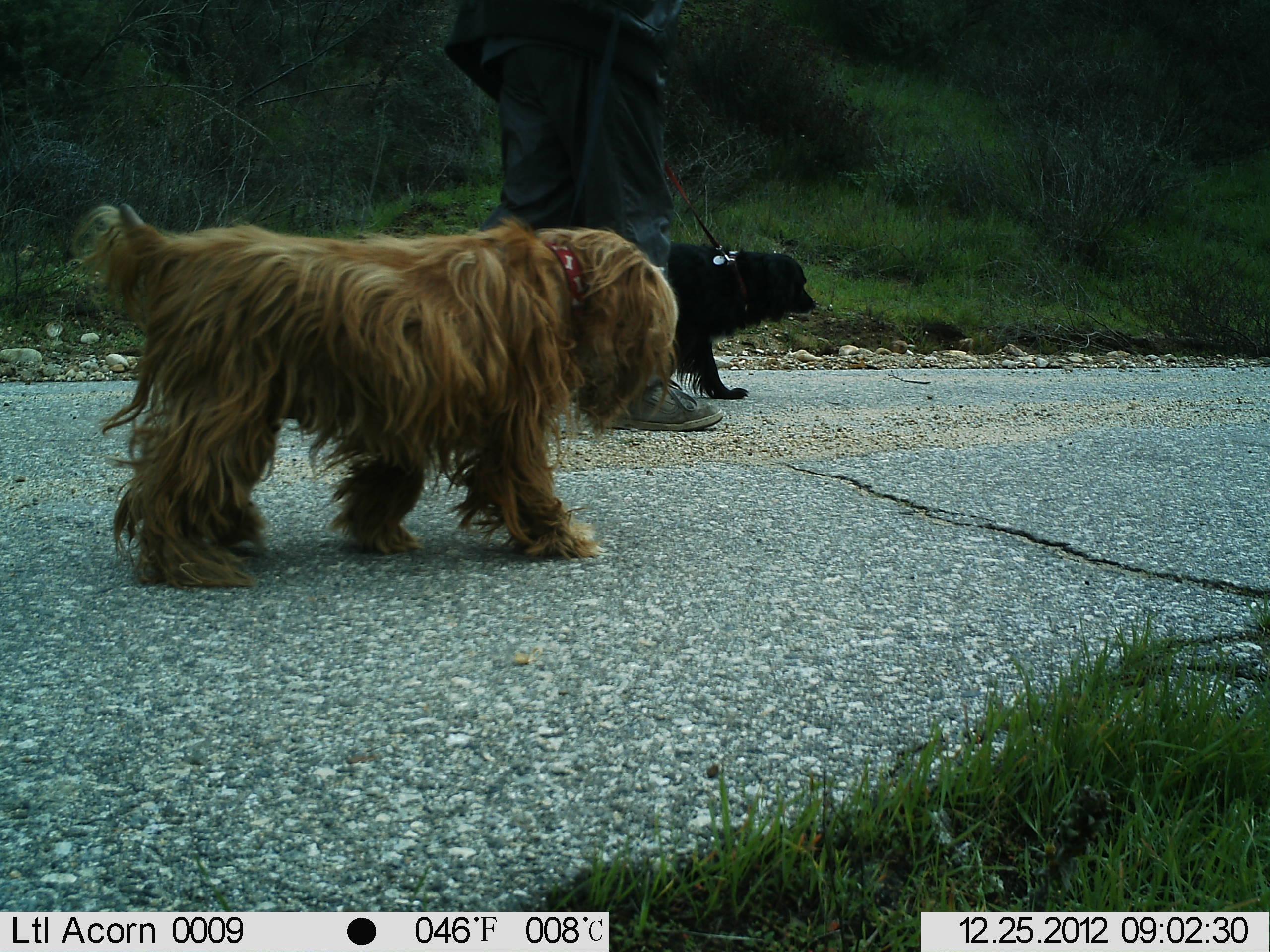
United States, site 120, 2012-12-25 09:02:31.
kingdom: Animalia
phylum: Chordata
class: Mammalia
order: Carnivora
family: Canidae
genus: Canis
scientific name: Canis familiaris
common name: domestic dog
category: dog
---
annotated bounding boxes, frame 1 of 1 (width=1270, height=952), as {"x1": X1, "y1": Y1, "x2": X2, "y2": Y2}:
dog: {"x1": 37, "y1": 182, "x2": 697, "y2": 609}; {"x1": 535, "y1": 222, "x2": 824, "y2": 433}